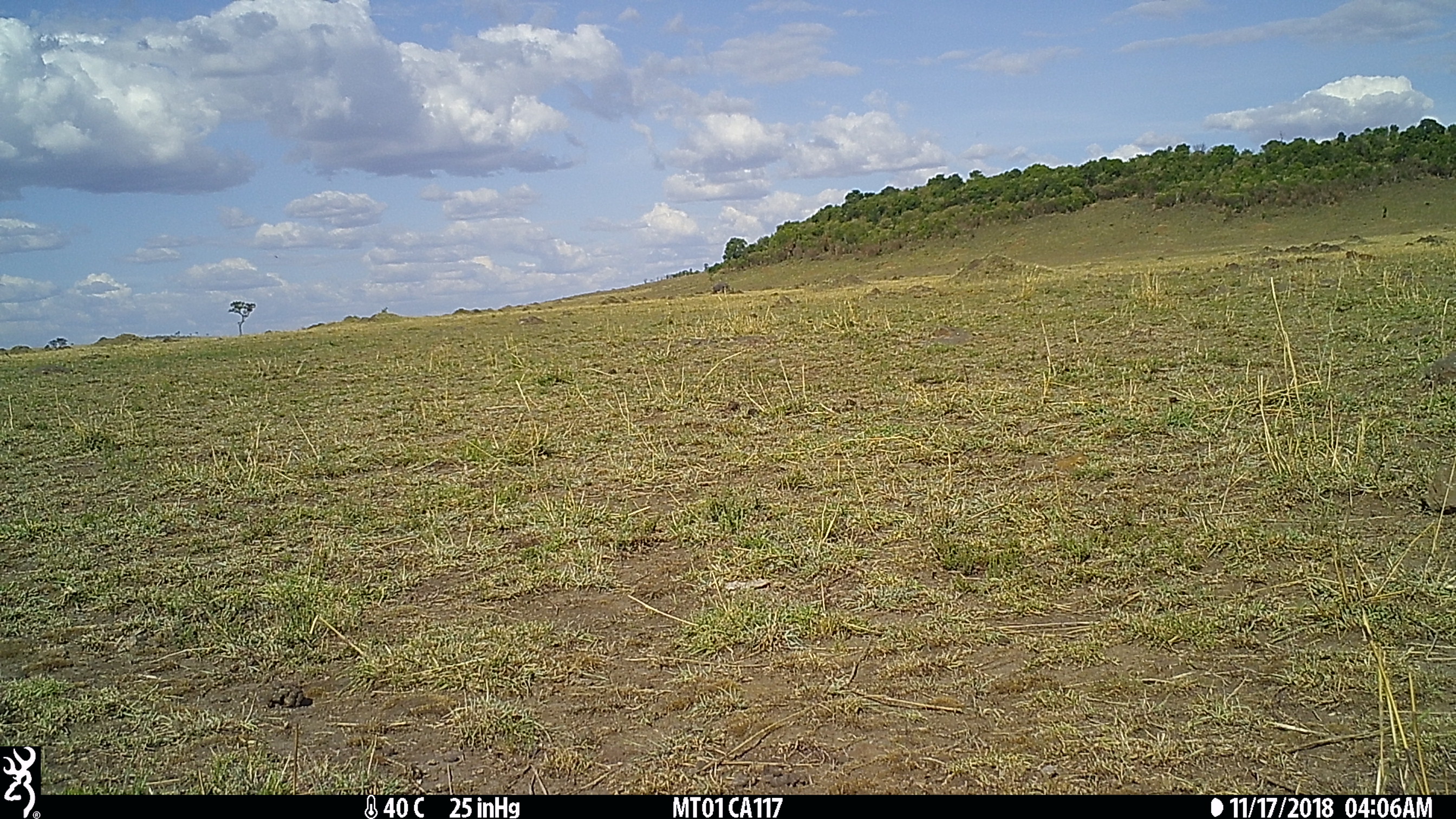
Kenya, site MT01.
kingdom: Animalia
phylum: Chordata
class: Mammalia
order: Proboscidea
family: Elephantidae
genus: Loxodonta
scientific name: Loxodonta africana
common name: elephant